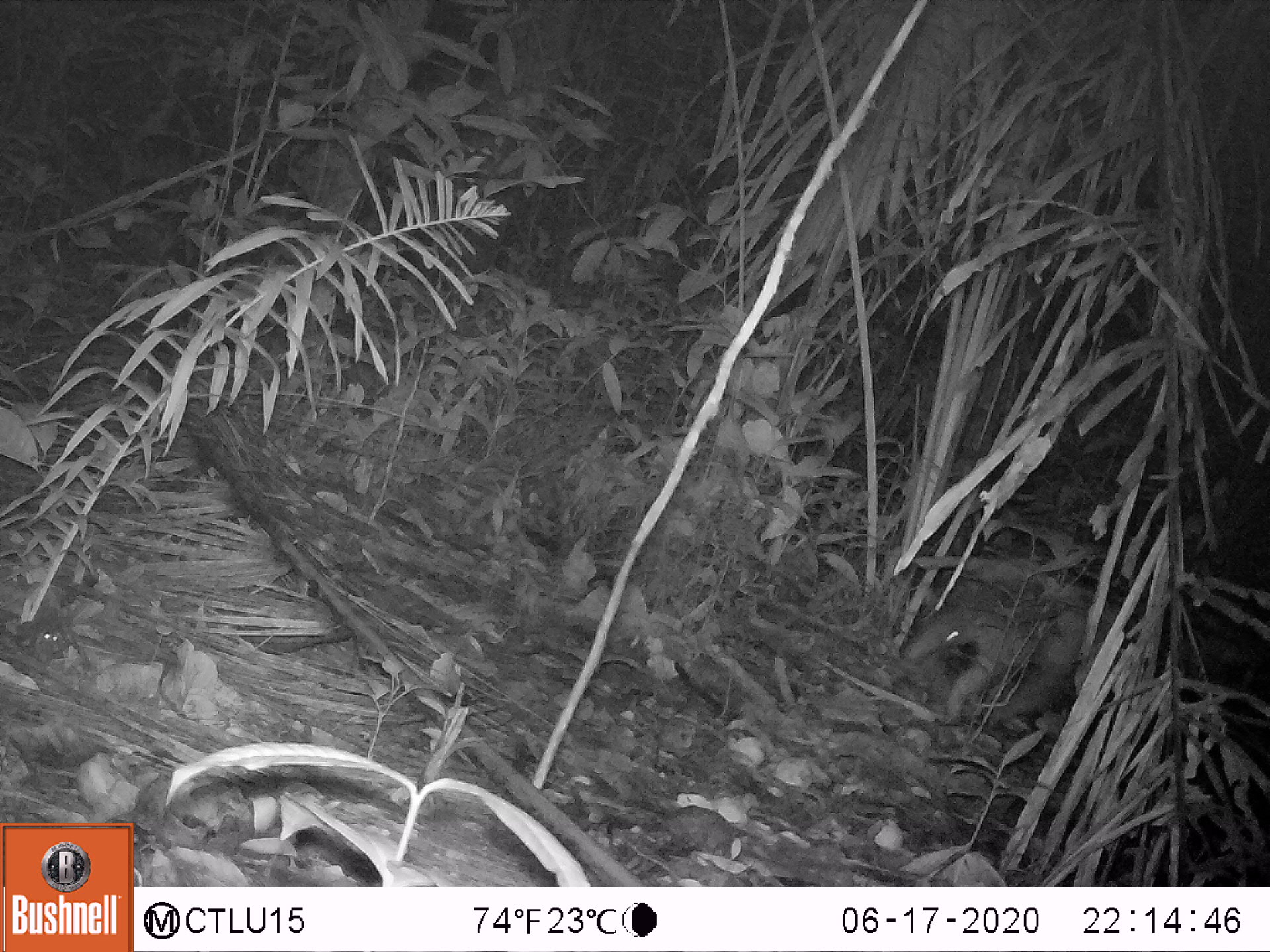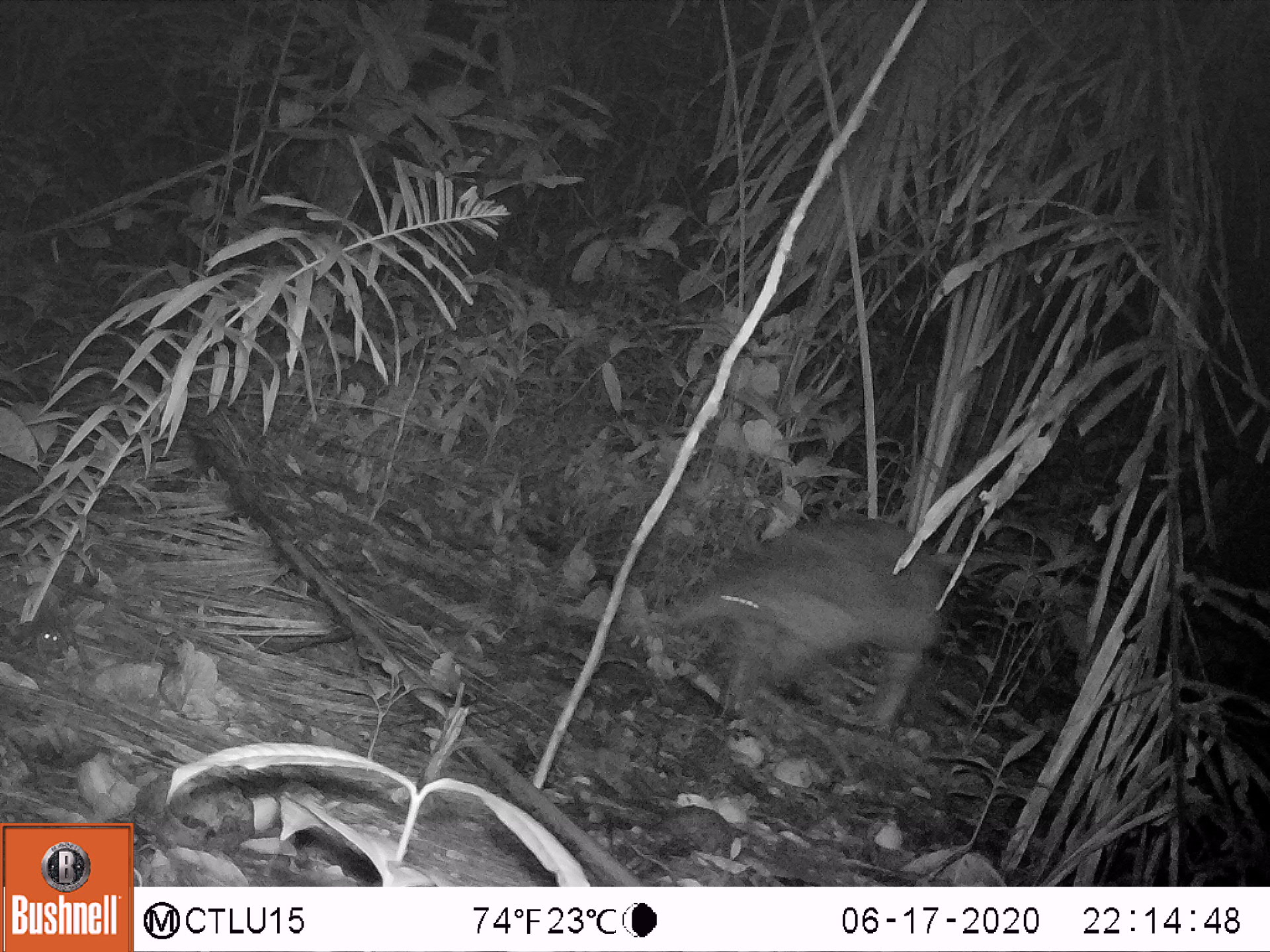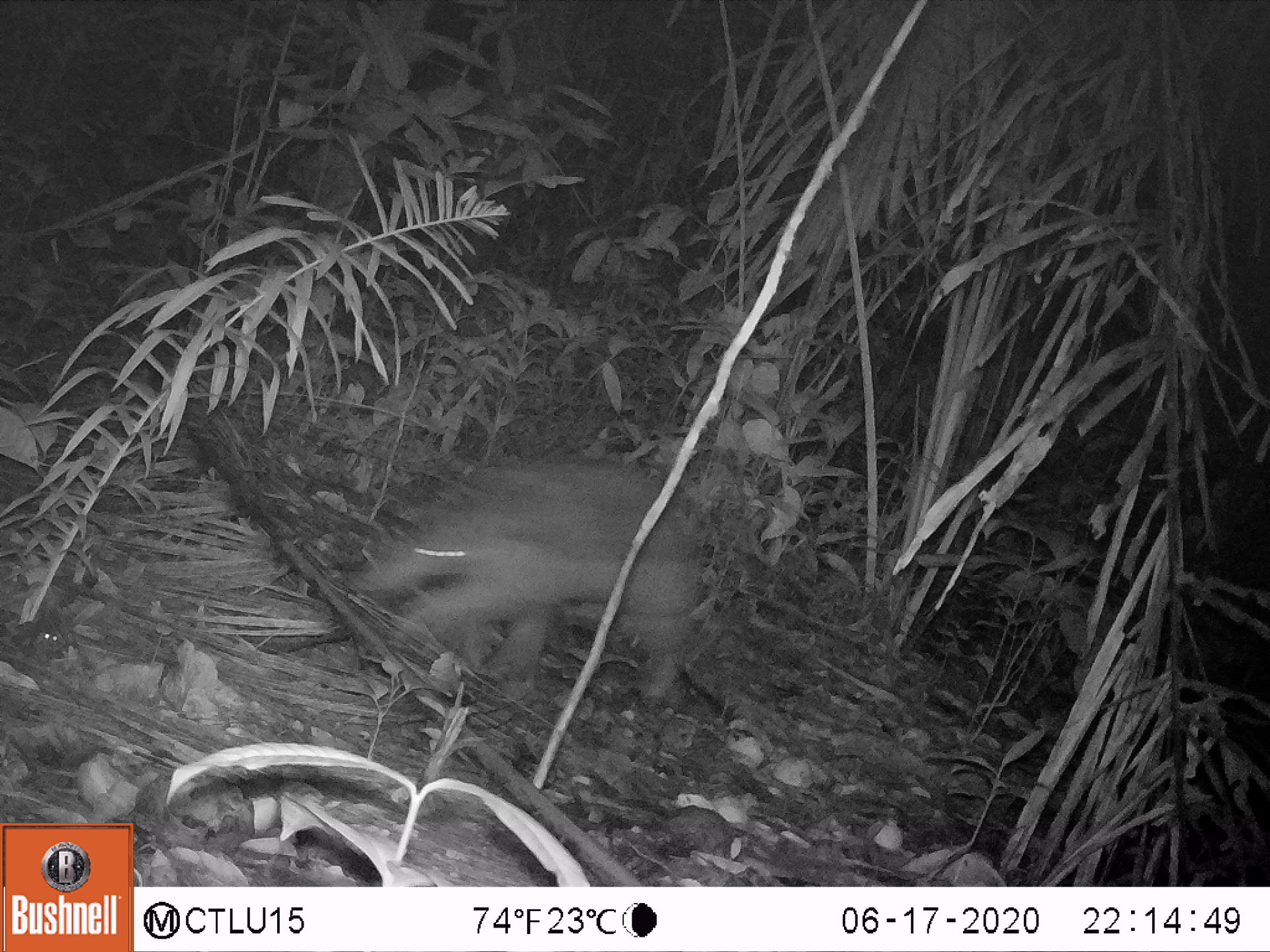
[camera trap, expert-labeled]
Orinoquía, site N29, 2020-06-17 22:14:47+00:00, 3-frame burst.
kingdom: Animalia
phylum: Chordata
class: Mammalia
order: Cingulata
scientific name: Cingulata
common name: armadillo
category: unknown armadillo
Unknown armadillo (armadillo) (Cingulata).